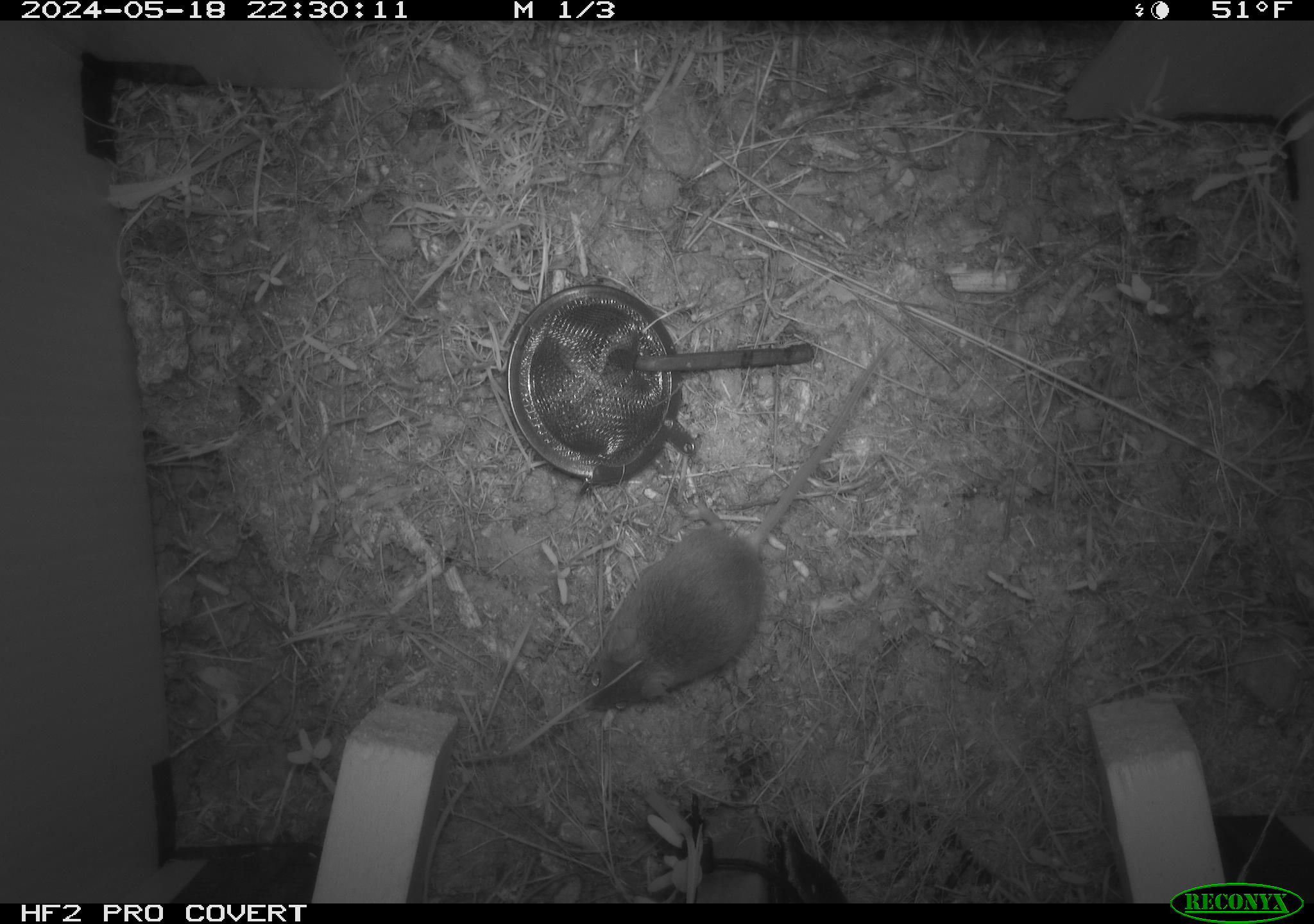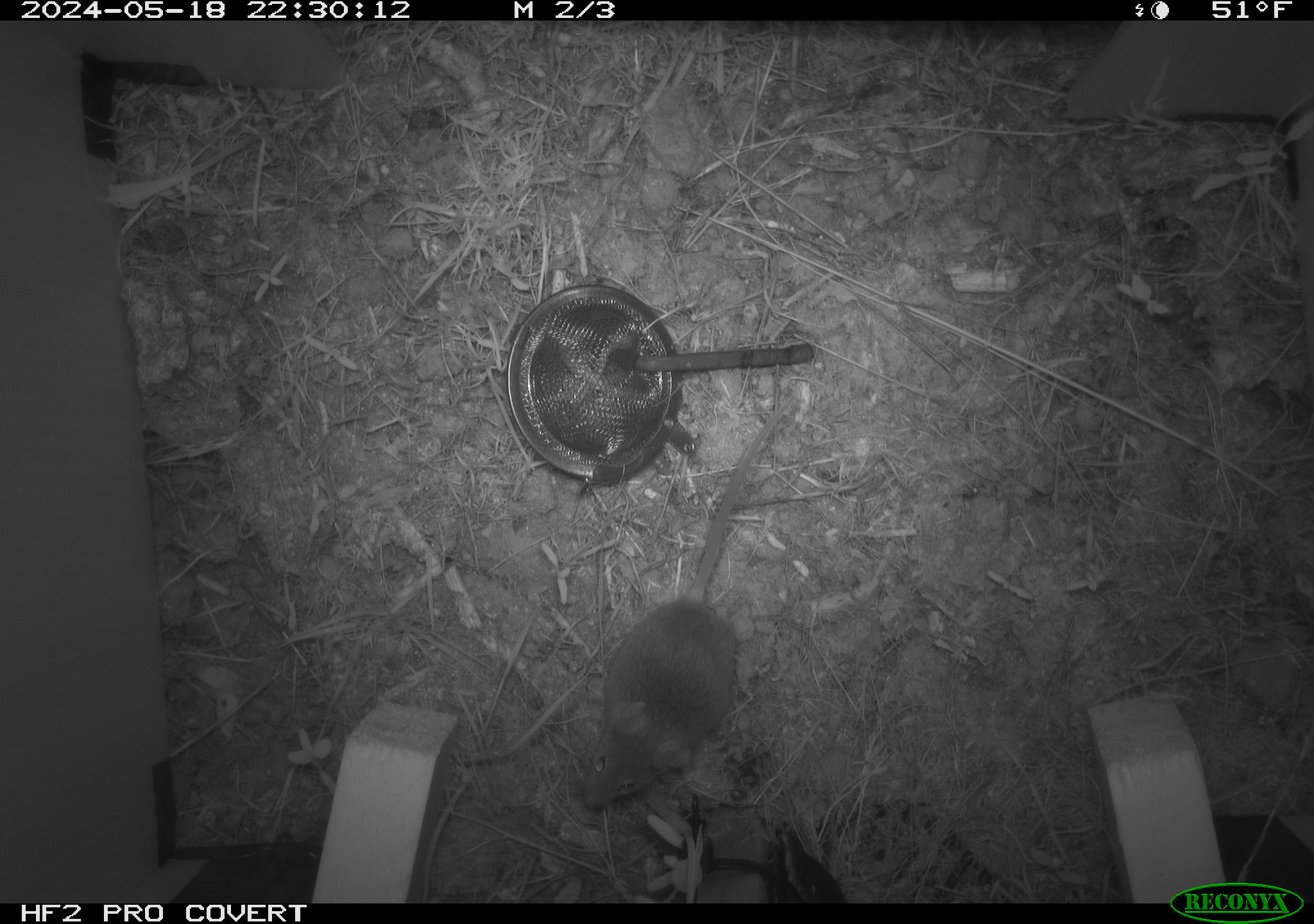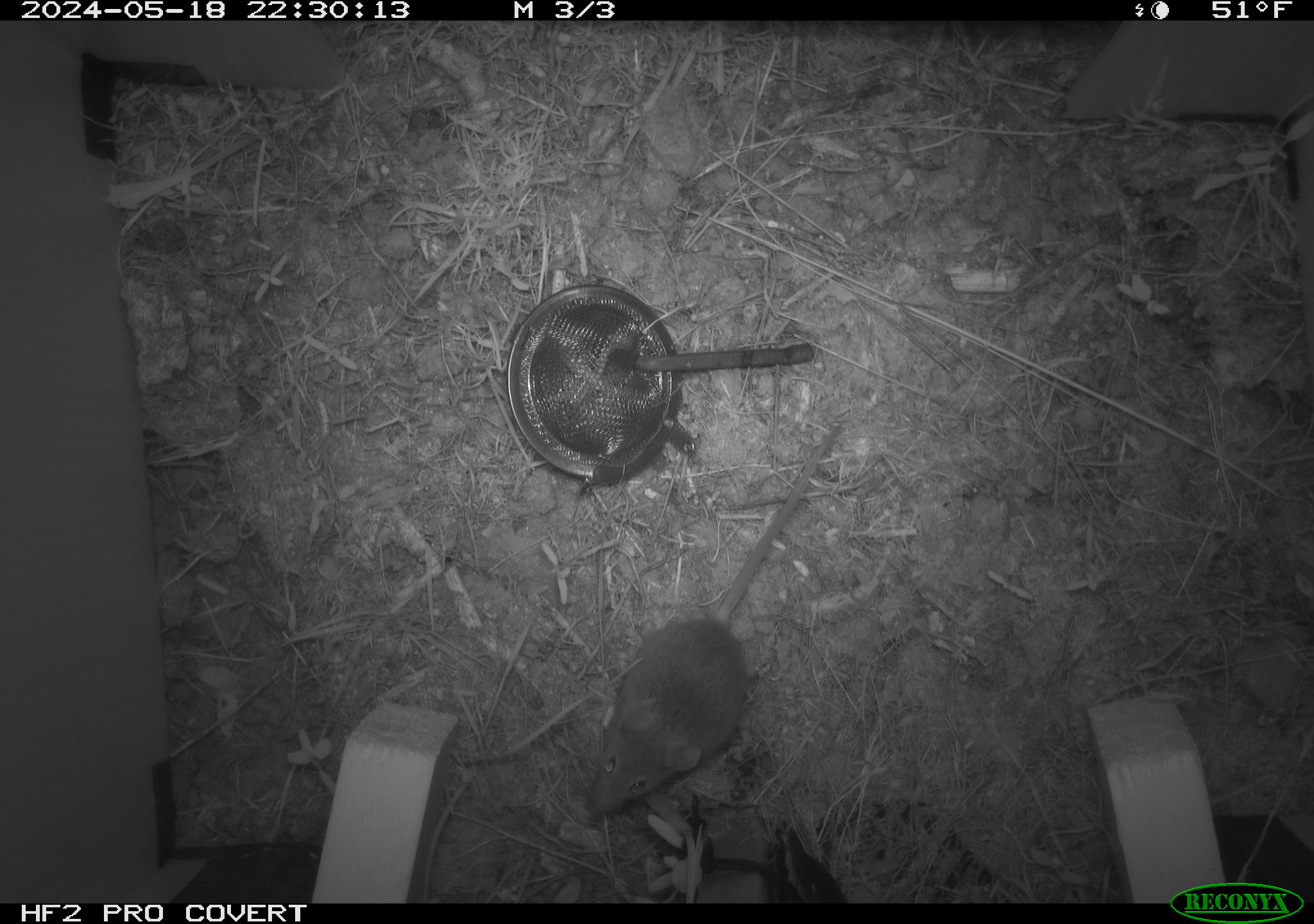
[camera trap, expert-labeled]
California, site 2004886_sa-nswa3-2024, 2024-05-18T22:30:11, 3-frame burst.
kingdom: Animalia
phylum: Chordata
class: Mammalia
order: Rodentia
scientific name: Rodentia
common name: rodent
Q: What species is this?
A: Rodent (Rodentia).